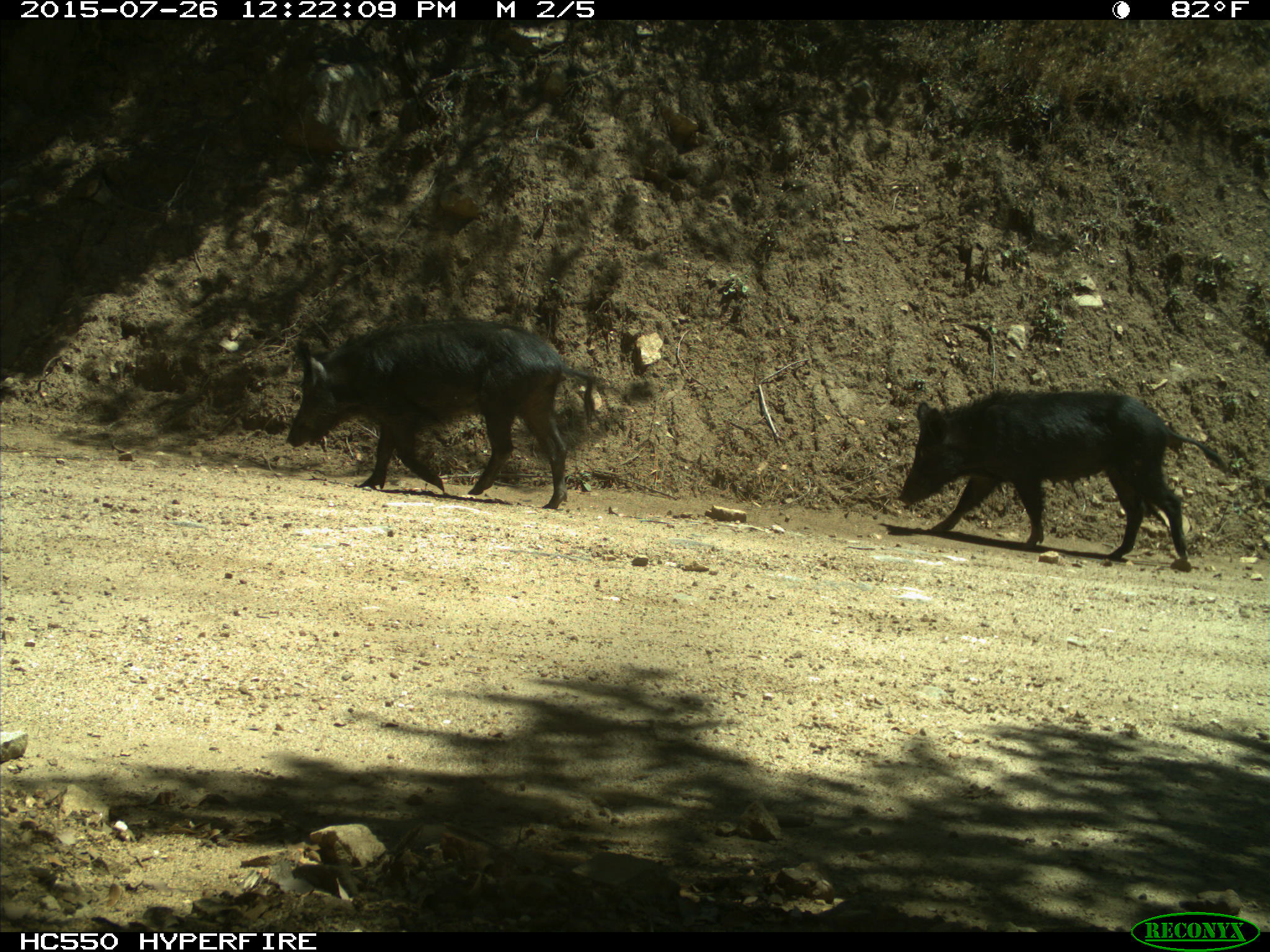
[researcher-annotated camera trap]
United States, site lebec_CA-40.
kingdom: Animalia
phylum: Chordata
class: Mammalia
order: Artiodactyla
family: Suidae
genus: Sus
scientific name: Sus scrofa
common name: wild boar